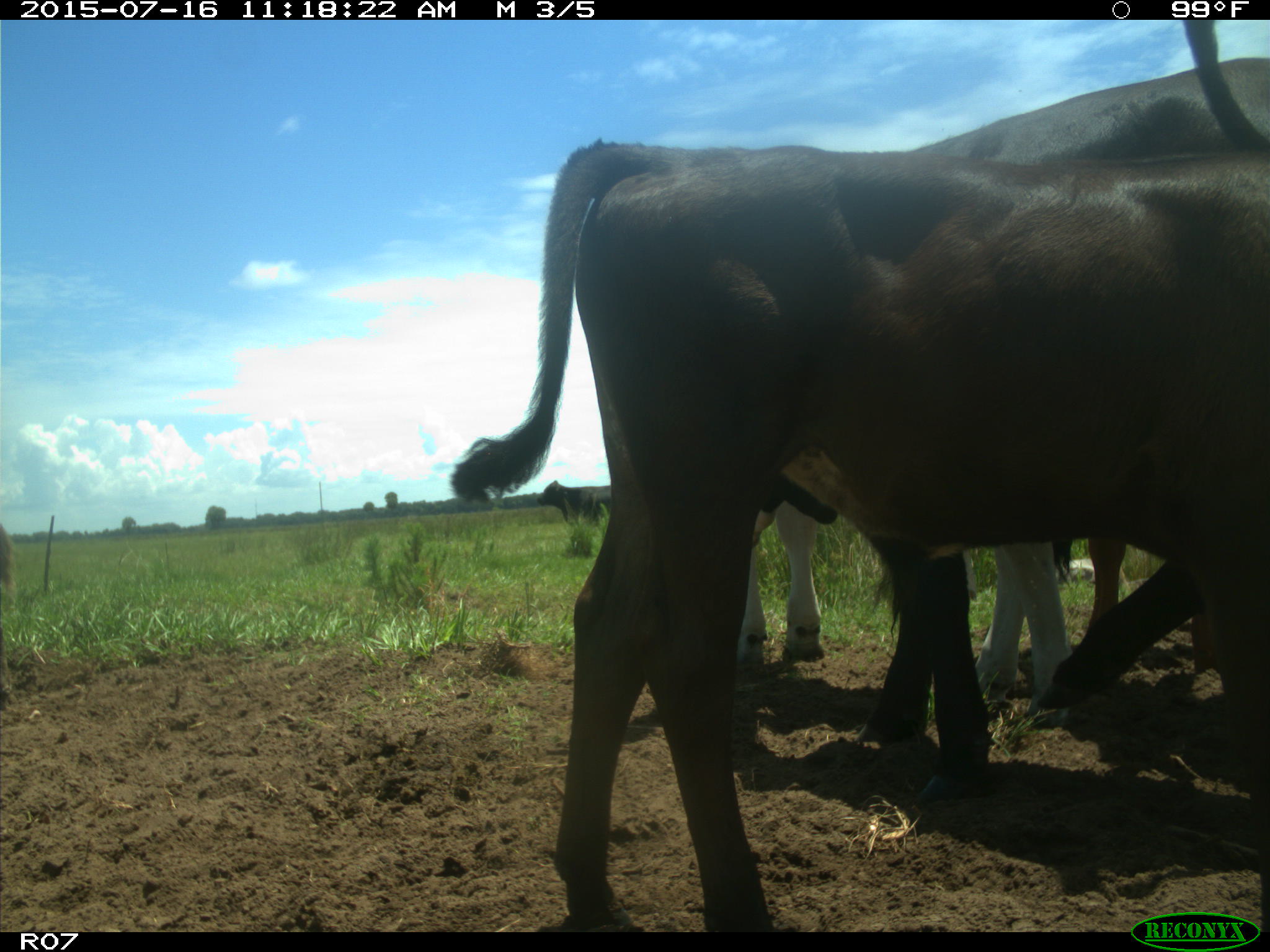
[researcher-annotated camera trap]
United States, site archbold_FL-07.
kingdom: Animalia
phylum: Chordata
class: Mammalia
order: Artiodactyla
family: Bovidae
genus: Bos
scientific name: Bos taurus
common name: domestic cow